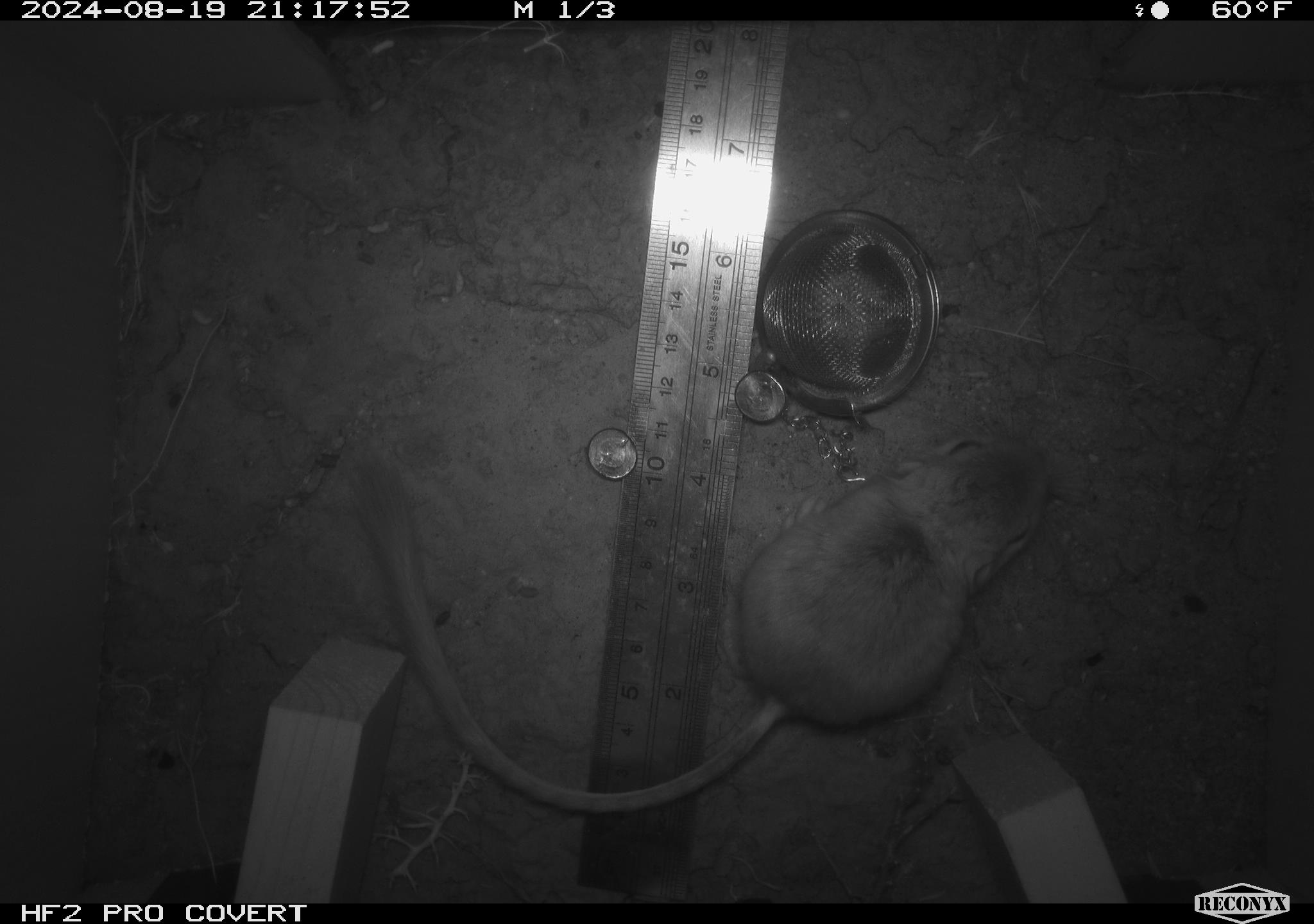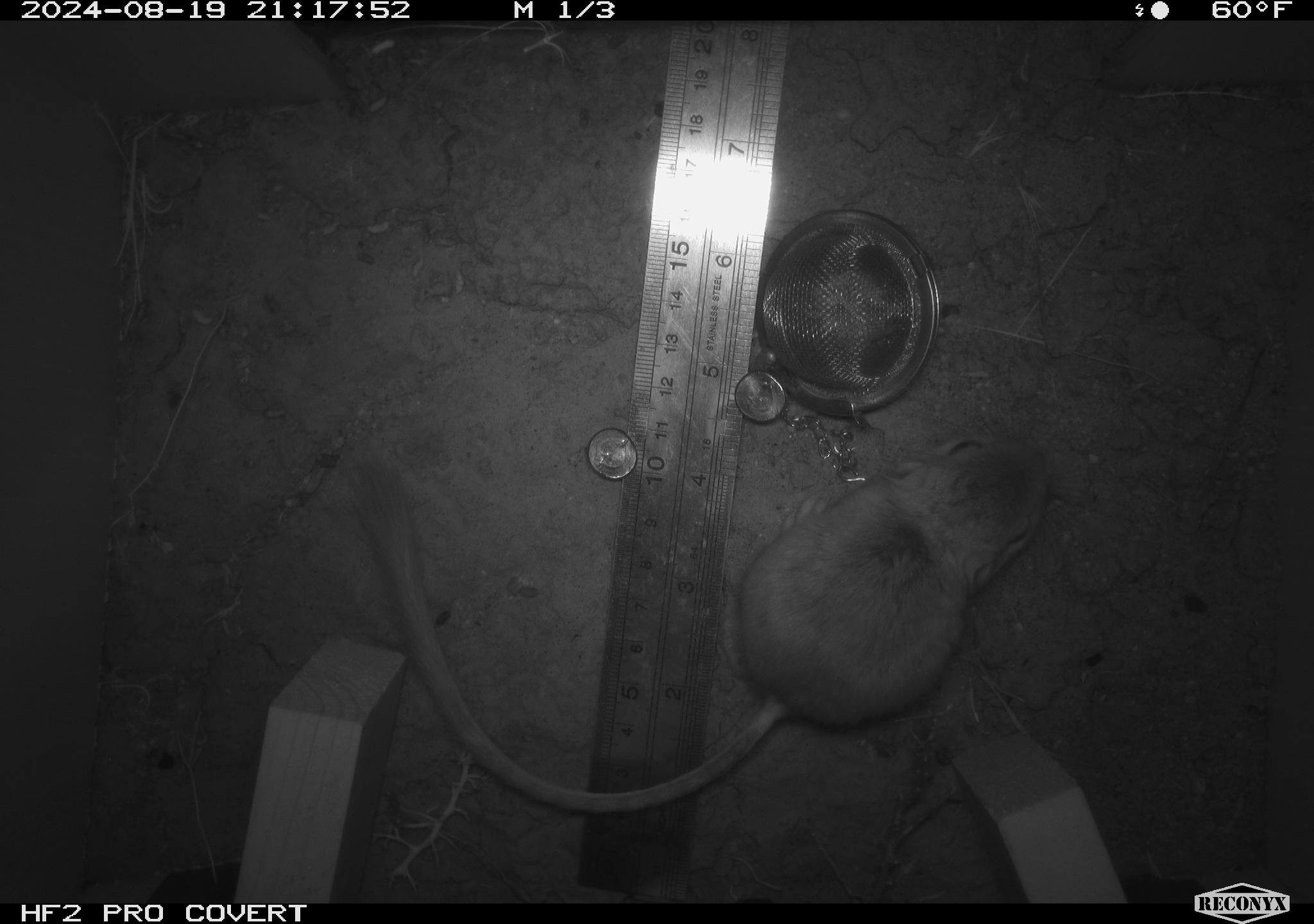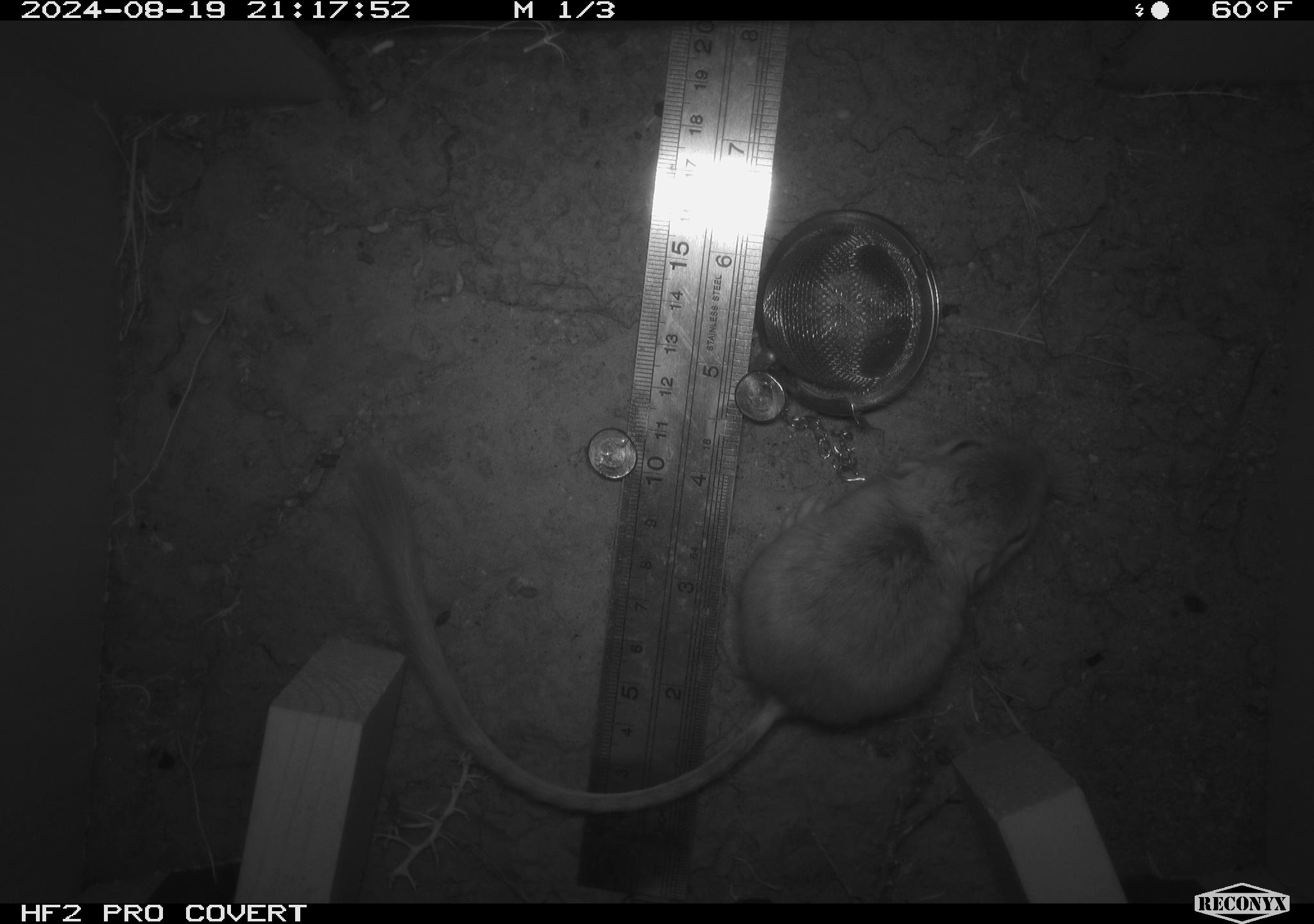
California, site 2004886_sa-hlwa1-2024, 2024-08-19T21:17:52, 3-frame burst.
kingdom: Animalia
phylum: Chordata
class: Mammalia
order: Rodentia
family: Heteromyidae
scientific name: Heteromyidae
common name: kangaroo rats and pocket mice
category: heteromyidae family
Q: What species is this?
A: Heteromyidae family (kangaroo rats and pocket mice) (Heteromyidae).